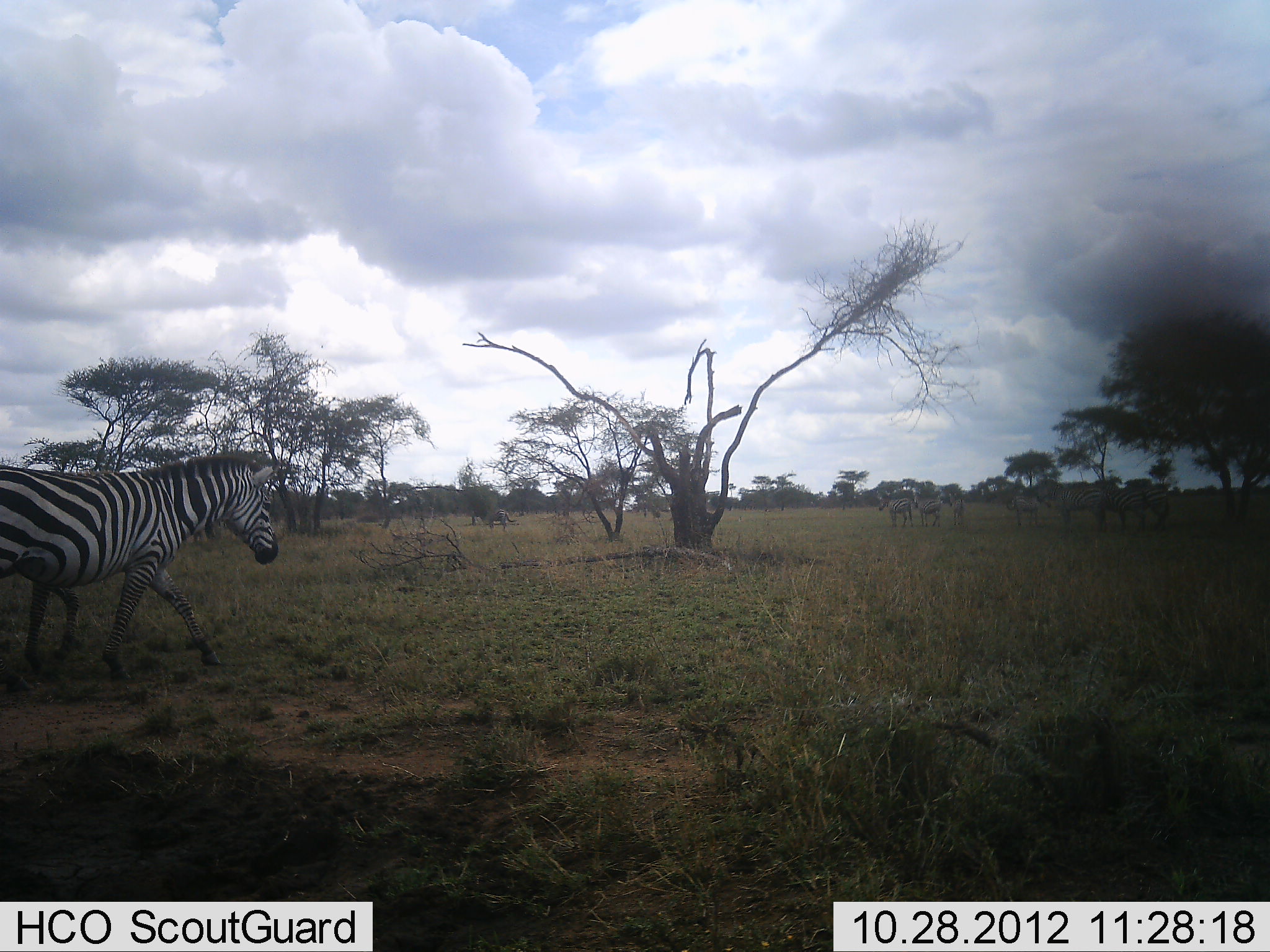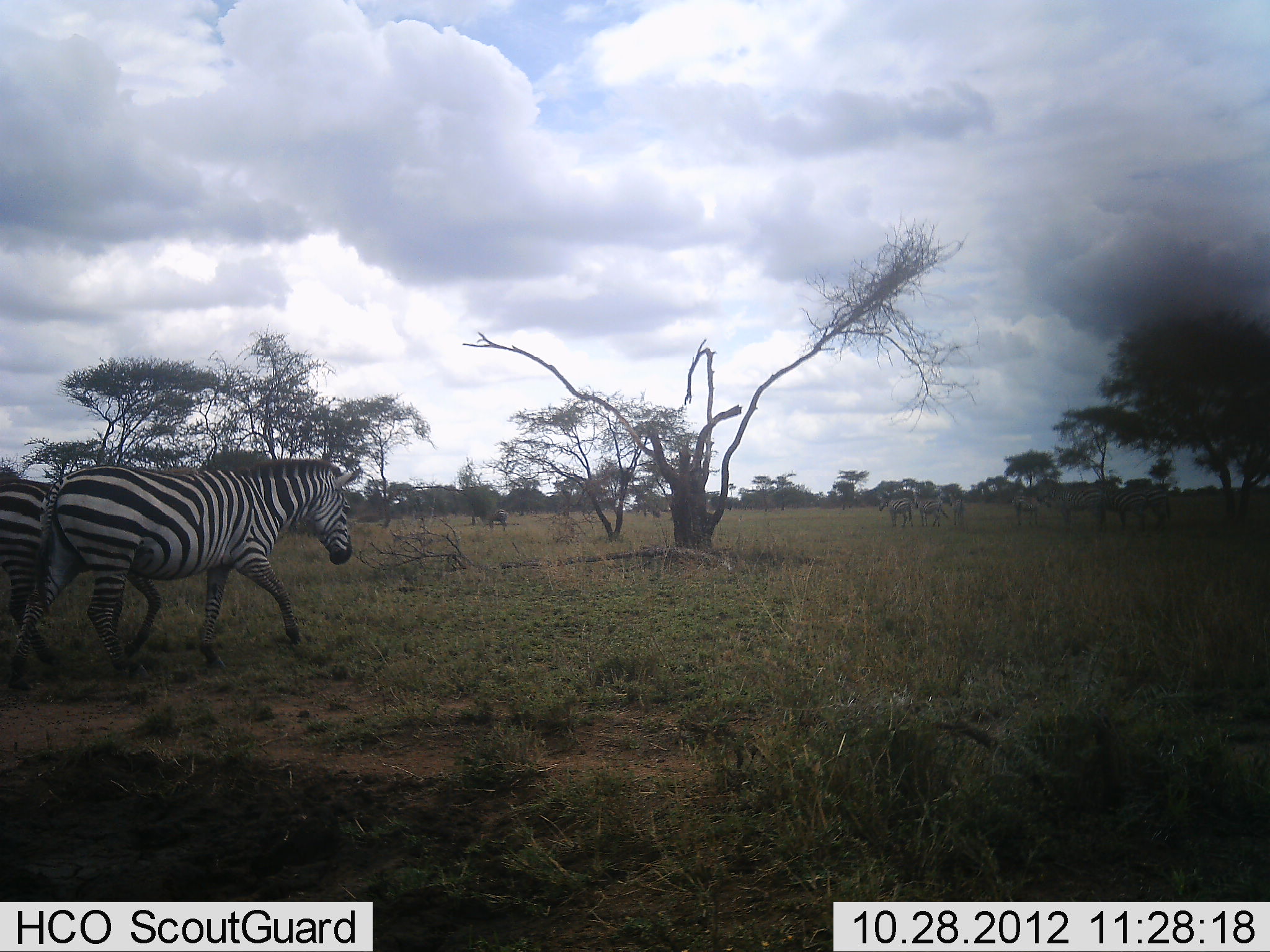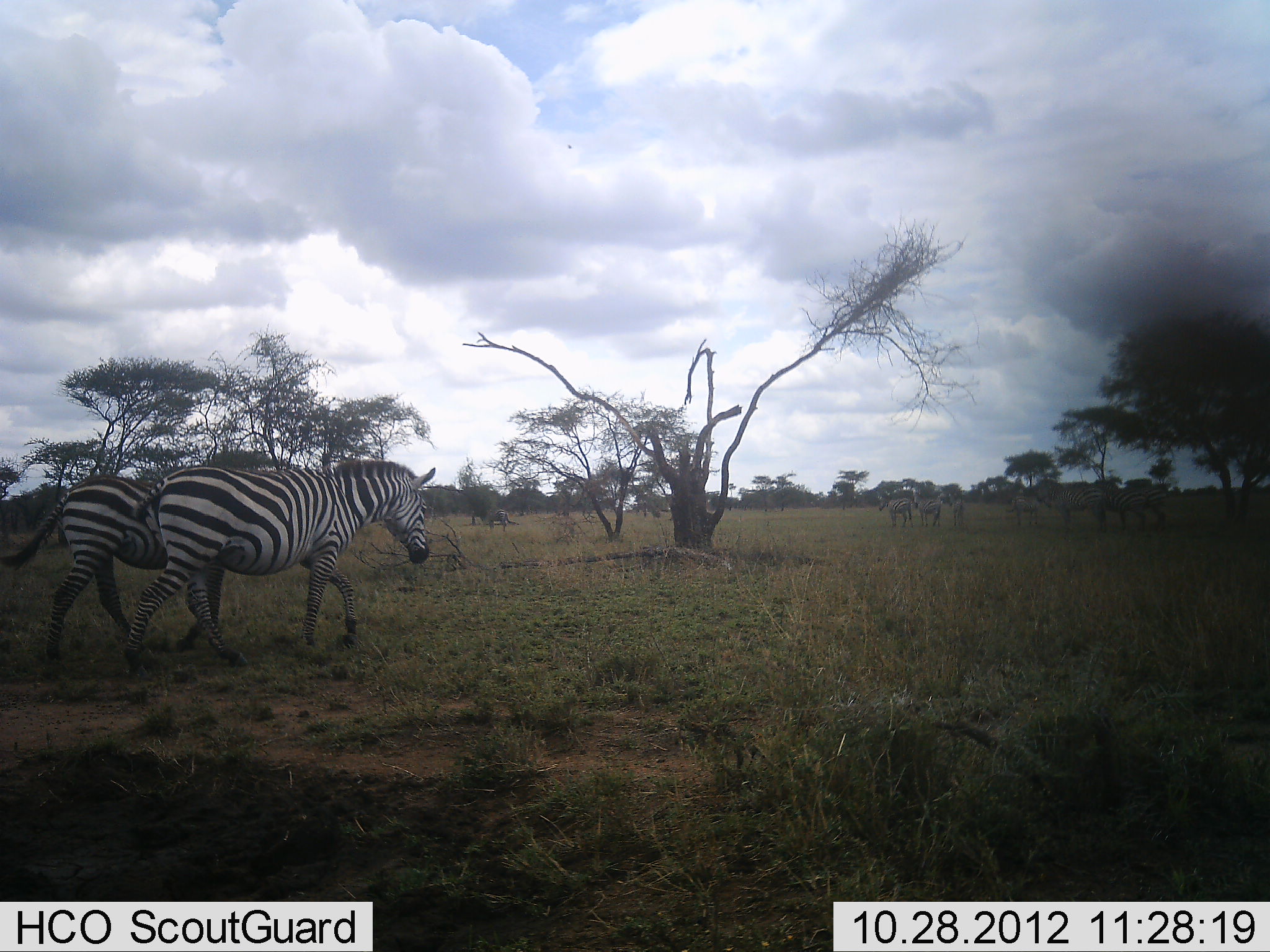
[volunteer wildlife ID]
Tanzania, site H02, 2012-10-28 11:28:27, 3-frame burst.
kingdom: Animalia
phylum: Chordata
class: Mammalia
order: Perissodactyla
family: Equidae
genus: Equus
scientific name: Equus quagga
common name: plains zebra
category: zebra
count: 9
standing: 40%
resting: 0%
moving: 100%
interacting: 0%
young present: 0%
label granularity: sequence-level